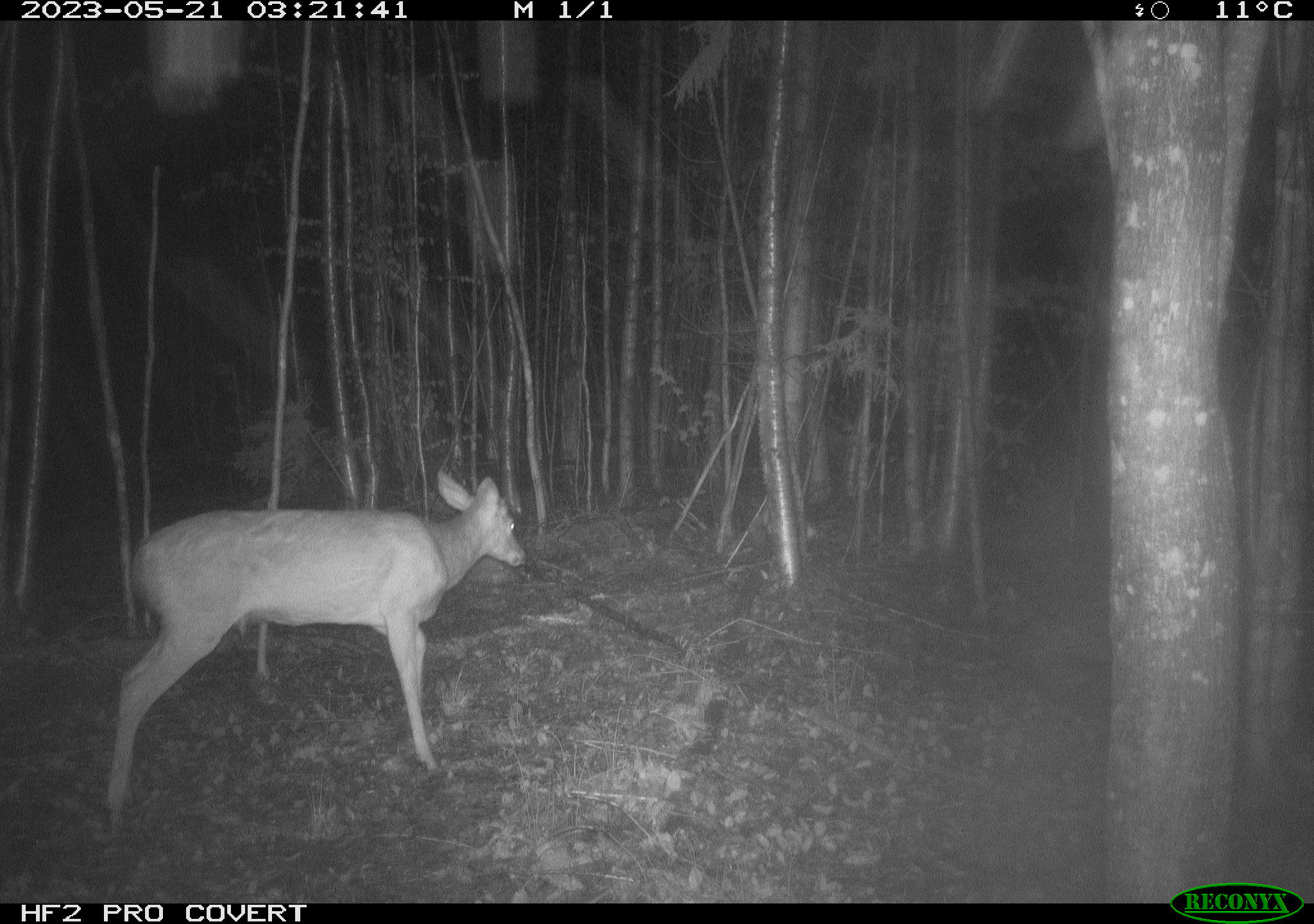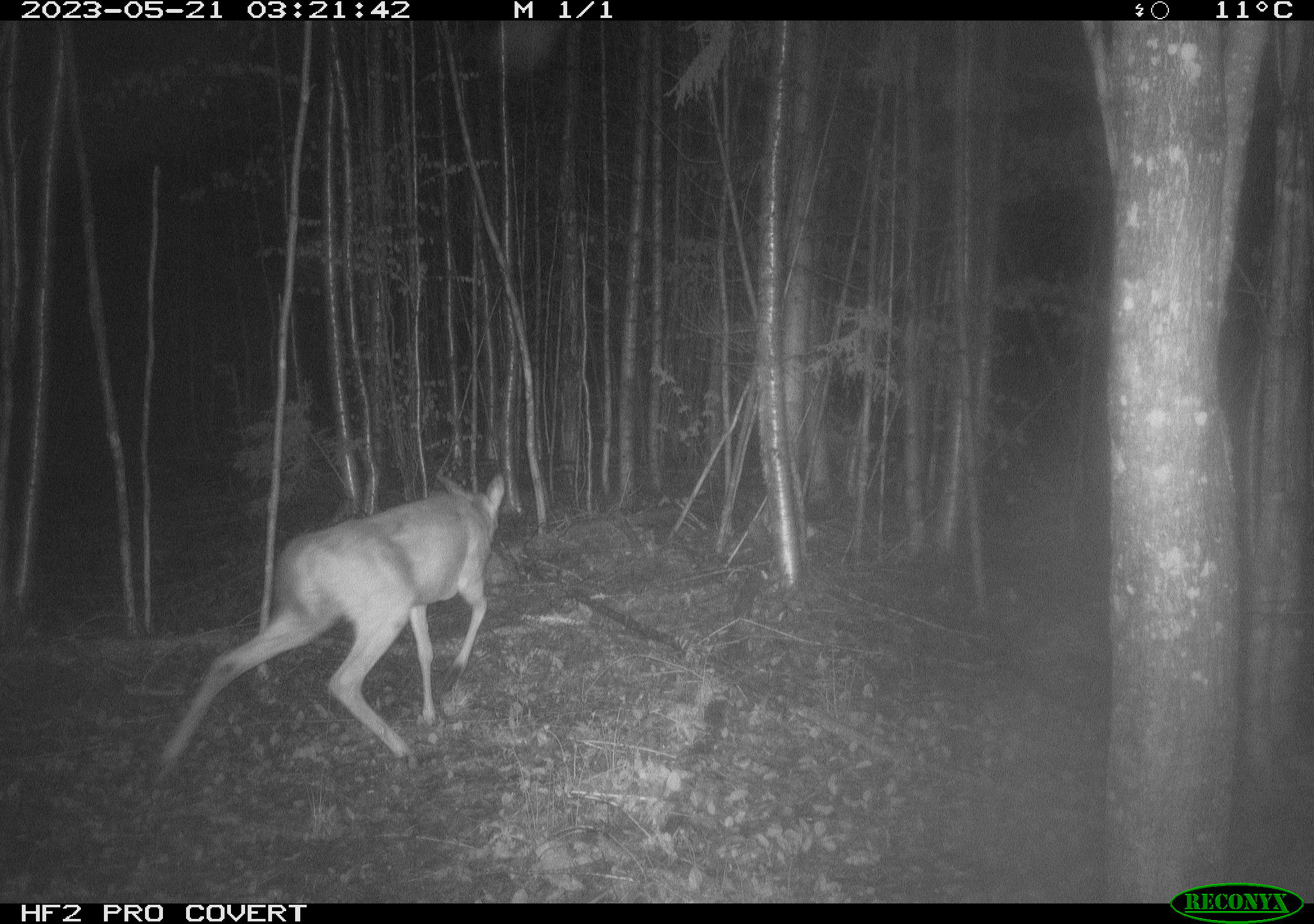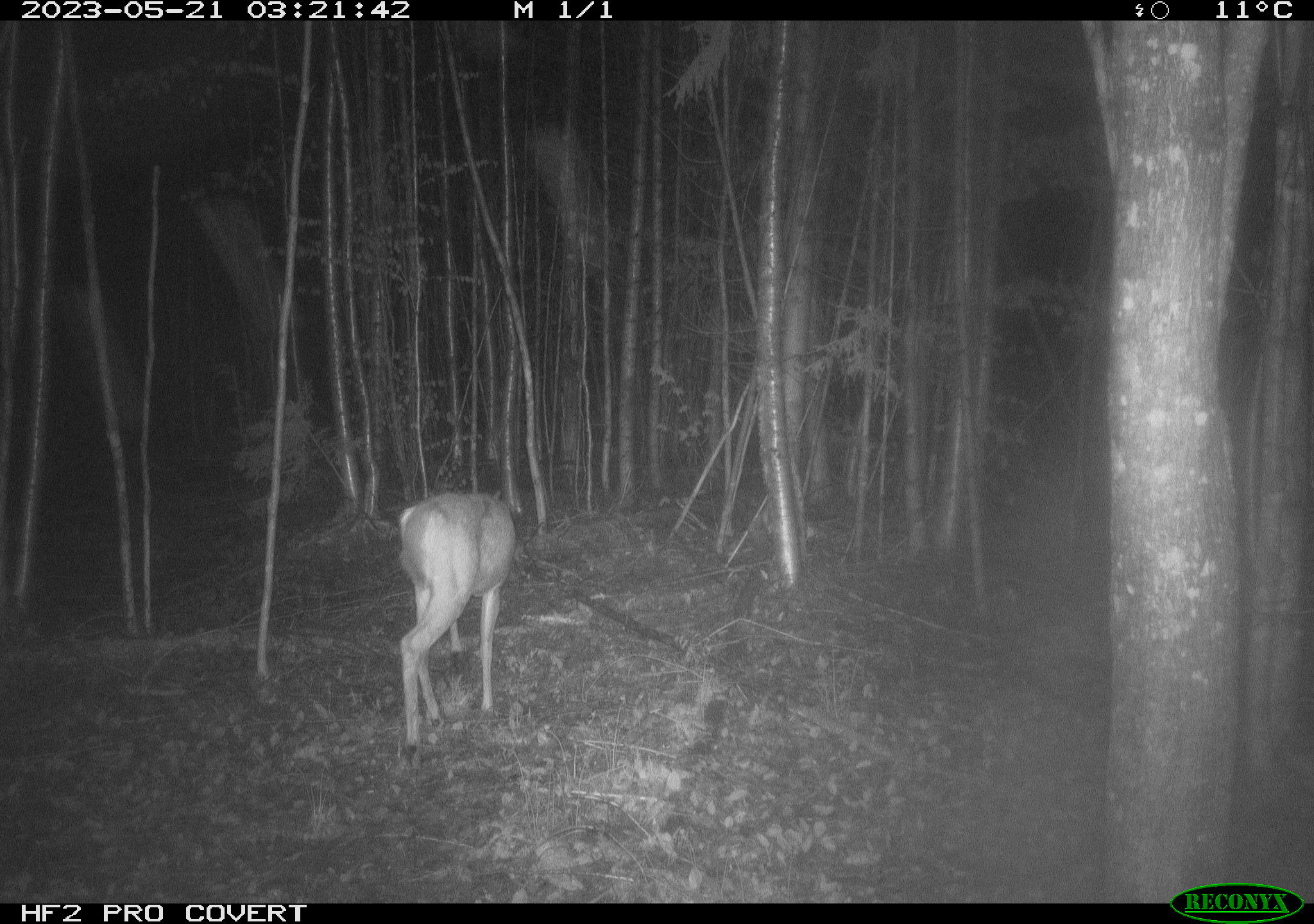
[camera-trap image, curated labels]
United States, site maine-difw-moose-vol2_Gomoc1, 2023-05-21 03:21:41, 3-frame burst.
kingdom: Animalia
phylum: Chordata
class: Mammalia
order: Artiodactyla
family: Cervidae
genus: Odocoileus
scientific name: Odocoileus virginianus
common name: white-tailed deer